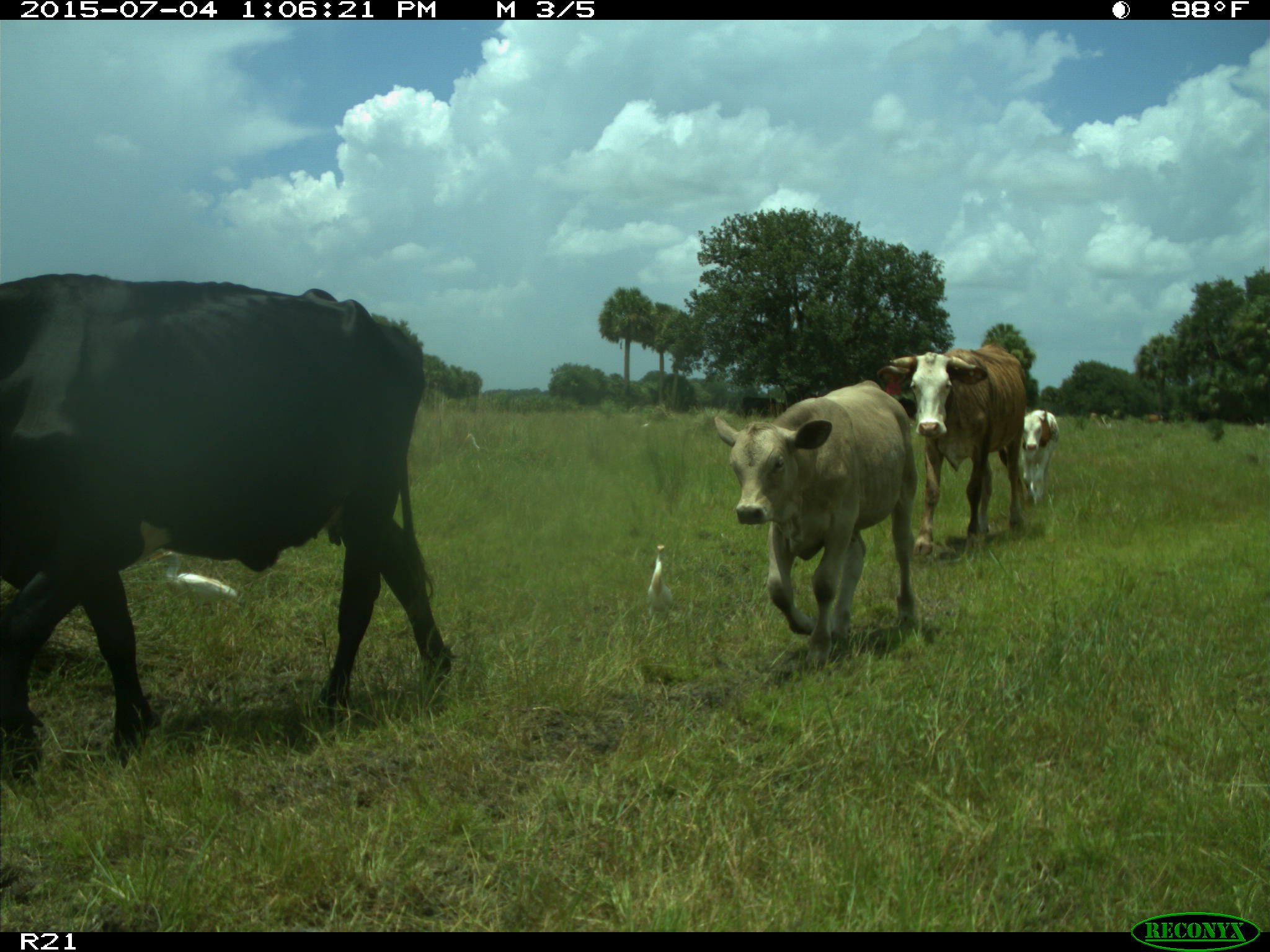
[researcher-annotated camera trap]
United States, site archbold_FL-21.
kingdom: Animalia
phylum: Chordata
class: Mammalia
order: Artiodactyla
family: Bovidae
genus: Bos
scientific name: Bos taurus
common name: domestic cow